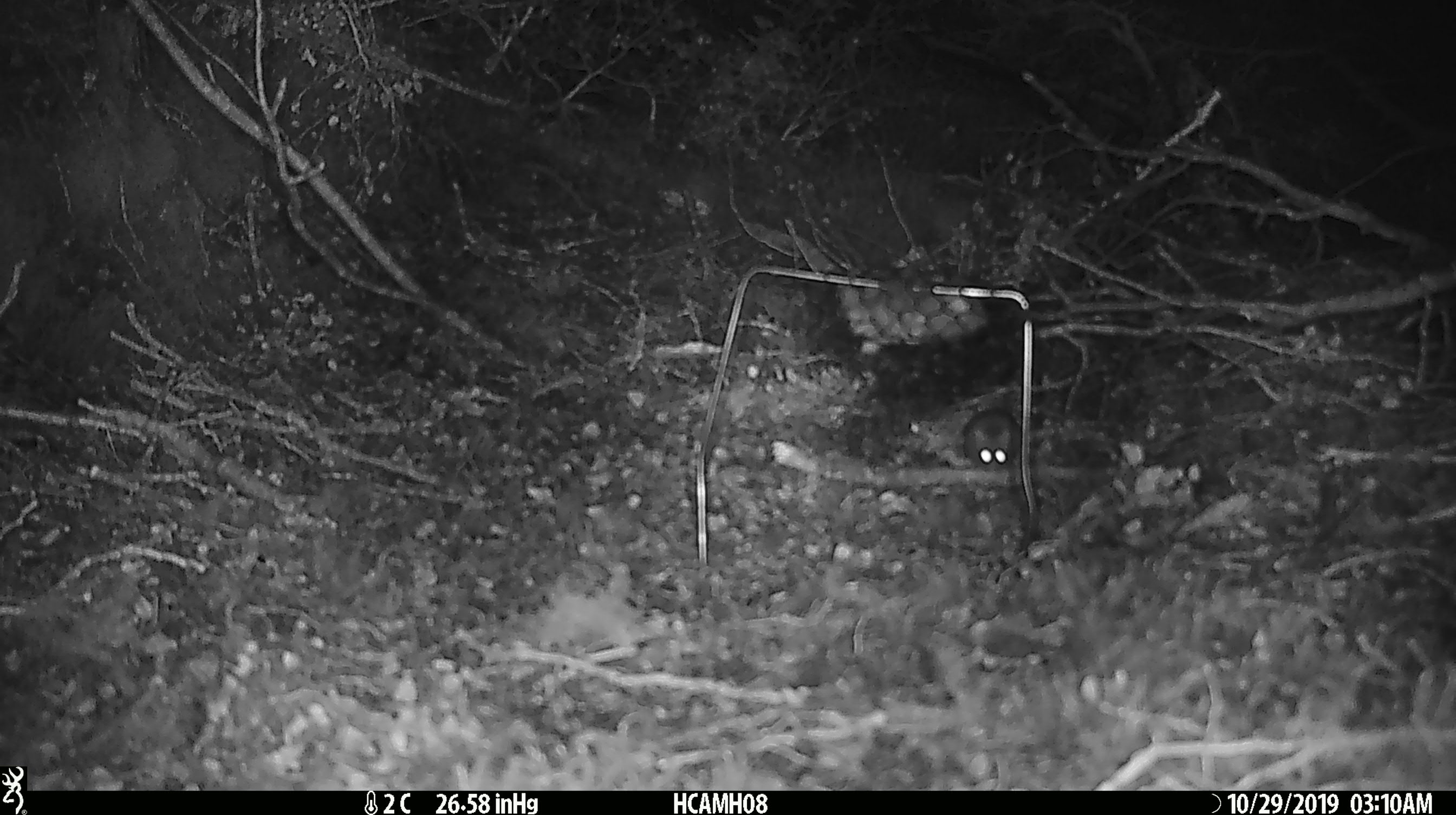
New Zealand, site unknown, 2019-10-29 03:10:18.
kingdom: Animalia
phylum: Chordata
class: Mammalia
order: Rodentia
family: Muridae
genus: Mus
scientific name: Mus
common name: mouse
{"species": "mouse (Mus)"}